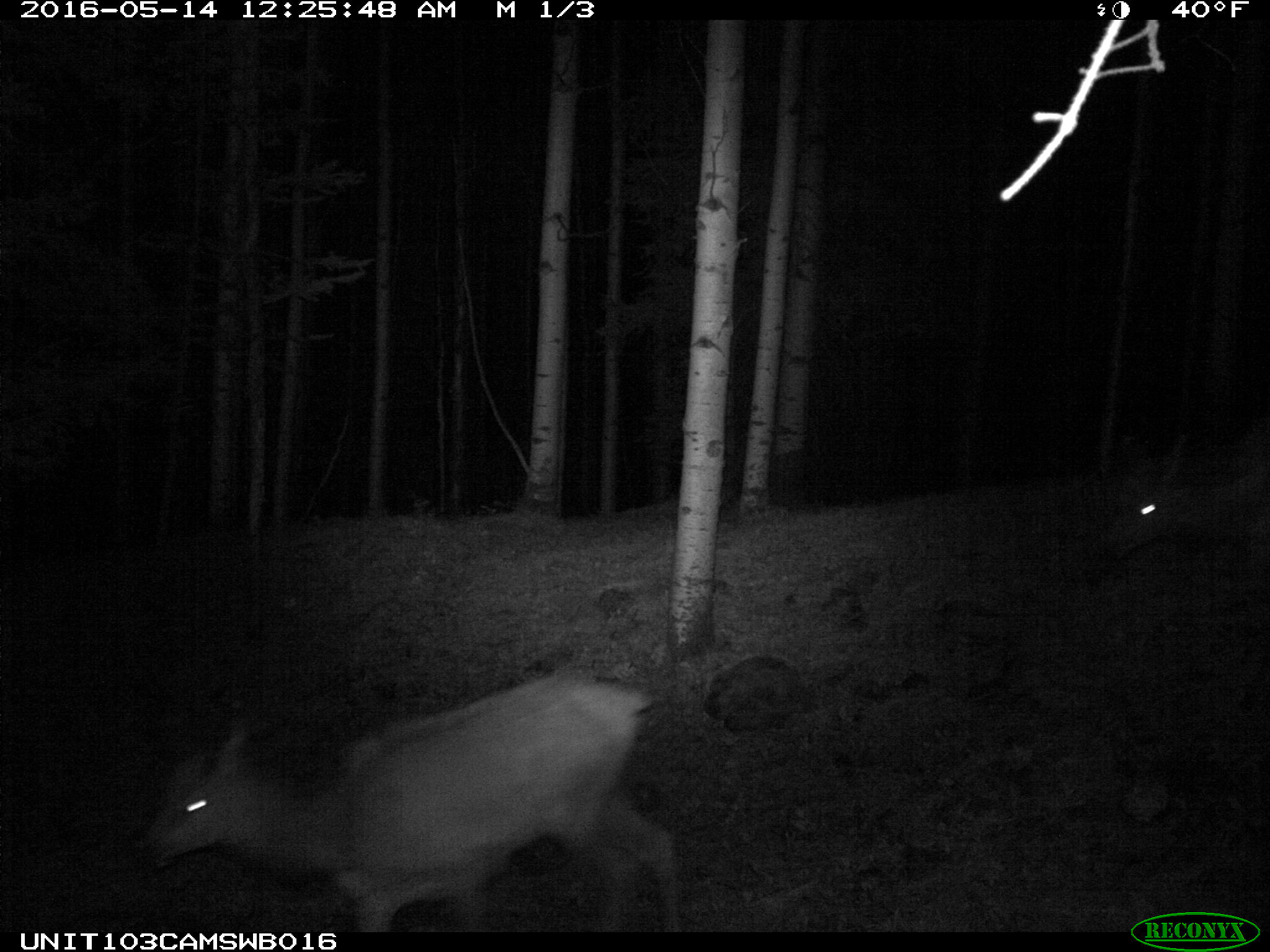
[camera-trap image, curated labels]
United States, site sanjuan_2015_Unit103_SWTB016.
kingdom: Animalia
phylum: Chordata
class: Mammalia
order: Artiodactyla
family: Cervidae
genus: Cervus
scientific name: Cervus elaphus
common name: red deer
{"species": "Cervus elaphus (red deer)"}